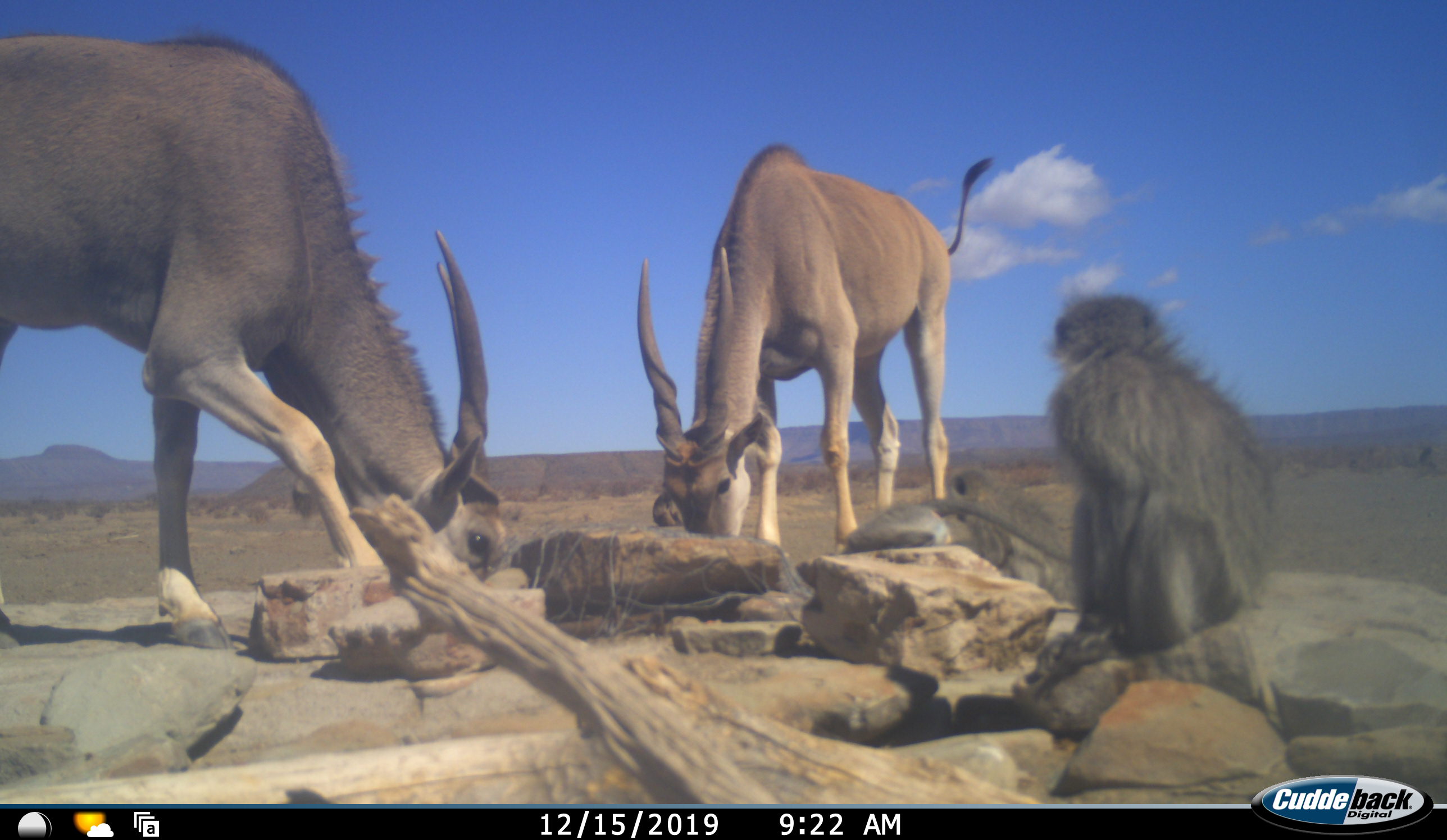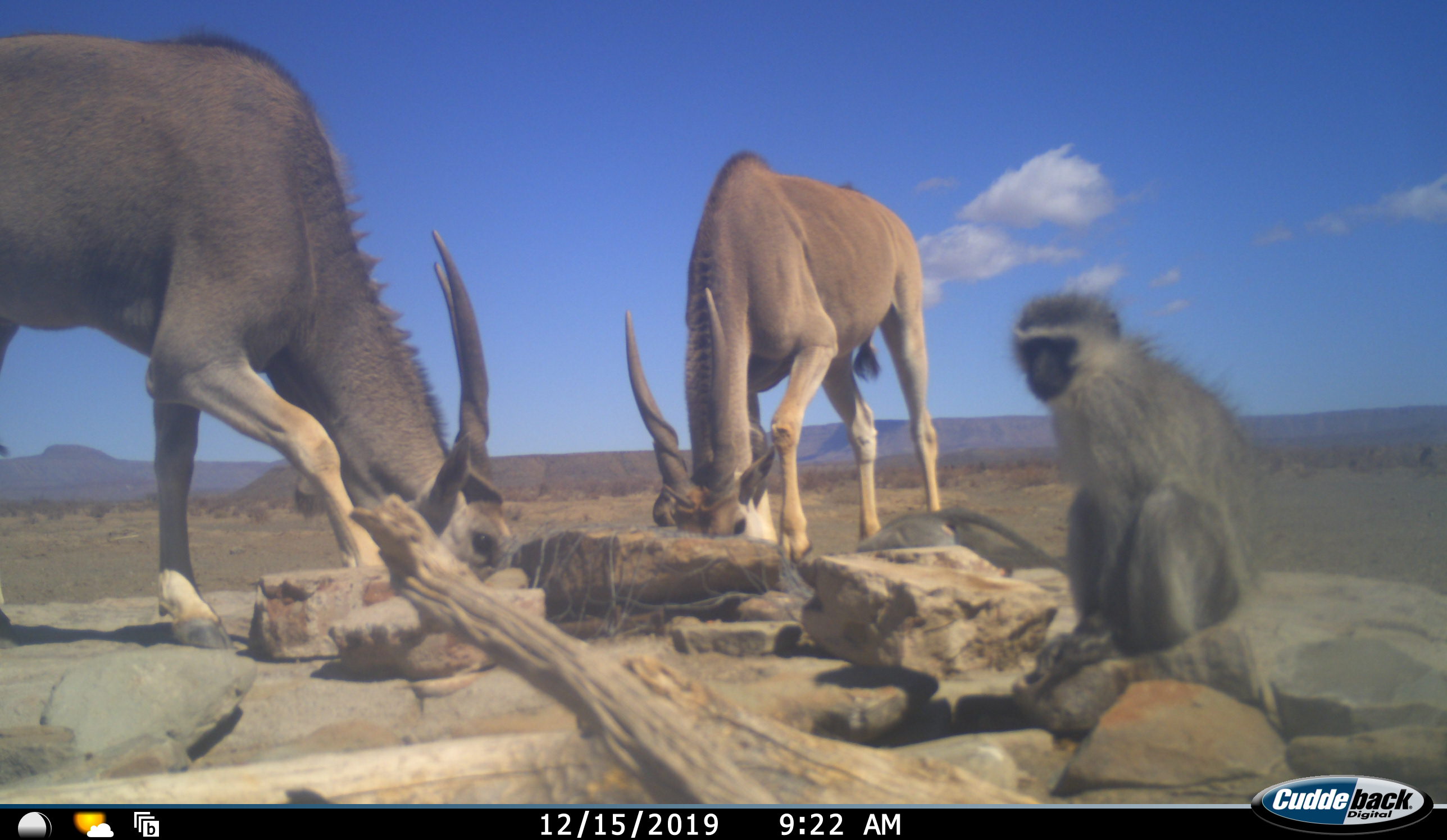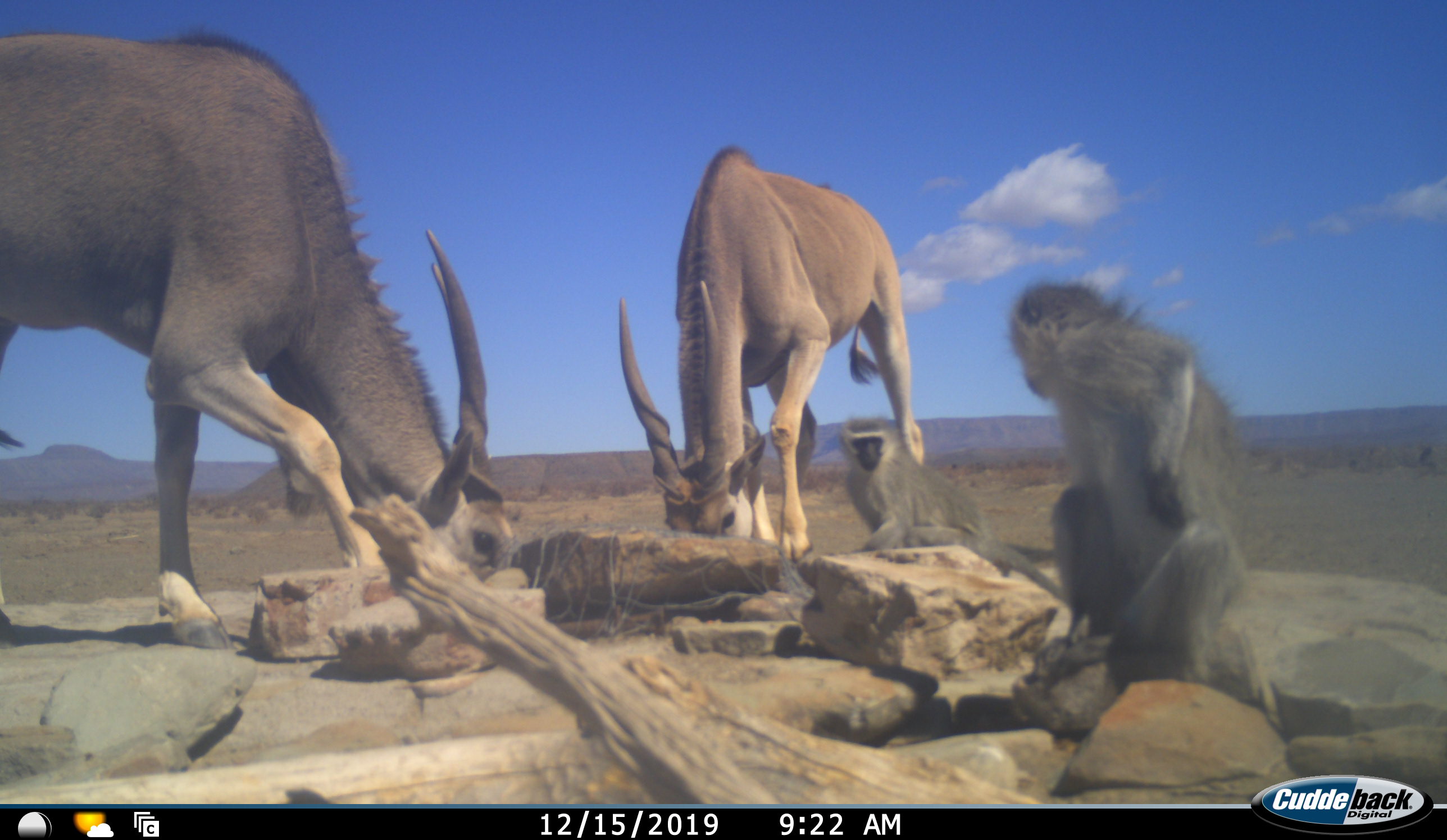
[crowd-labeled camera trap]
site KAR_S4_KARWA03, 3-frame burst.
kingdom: Animalia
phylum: Chordata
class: Mammalia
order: Artiodactyla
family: Bovidae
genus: Tragelaphus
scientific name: Tragelaphus oryx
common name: eland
Eland (Tragelaphus oryx), count 2. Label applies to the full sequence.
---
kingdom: Animalia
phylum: Chordata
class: Mammalia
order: Primates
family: Cercopithecidae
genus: Chlorocebus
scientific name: Chlorocebus pygerythrus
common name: vervet monkey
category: monkeyvervet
Monkeyvervet (vervet monkey) (Chlorocebus pygerythrus), count 3. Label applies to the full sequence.